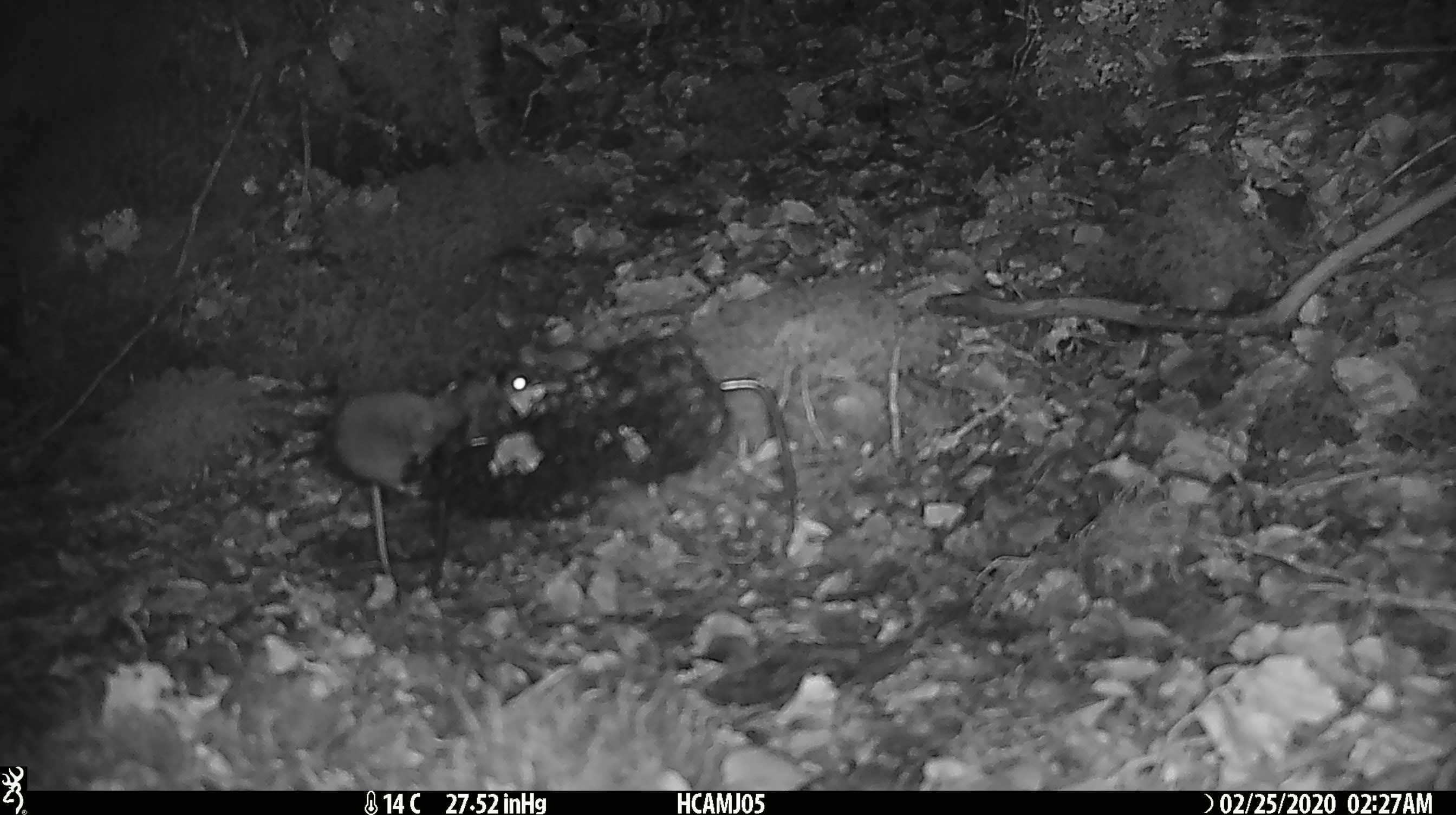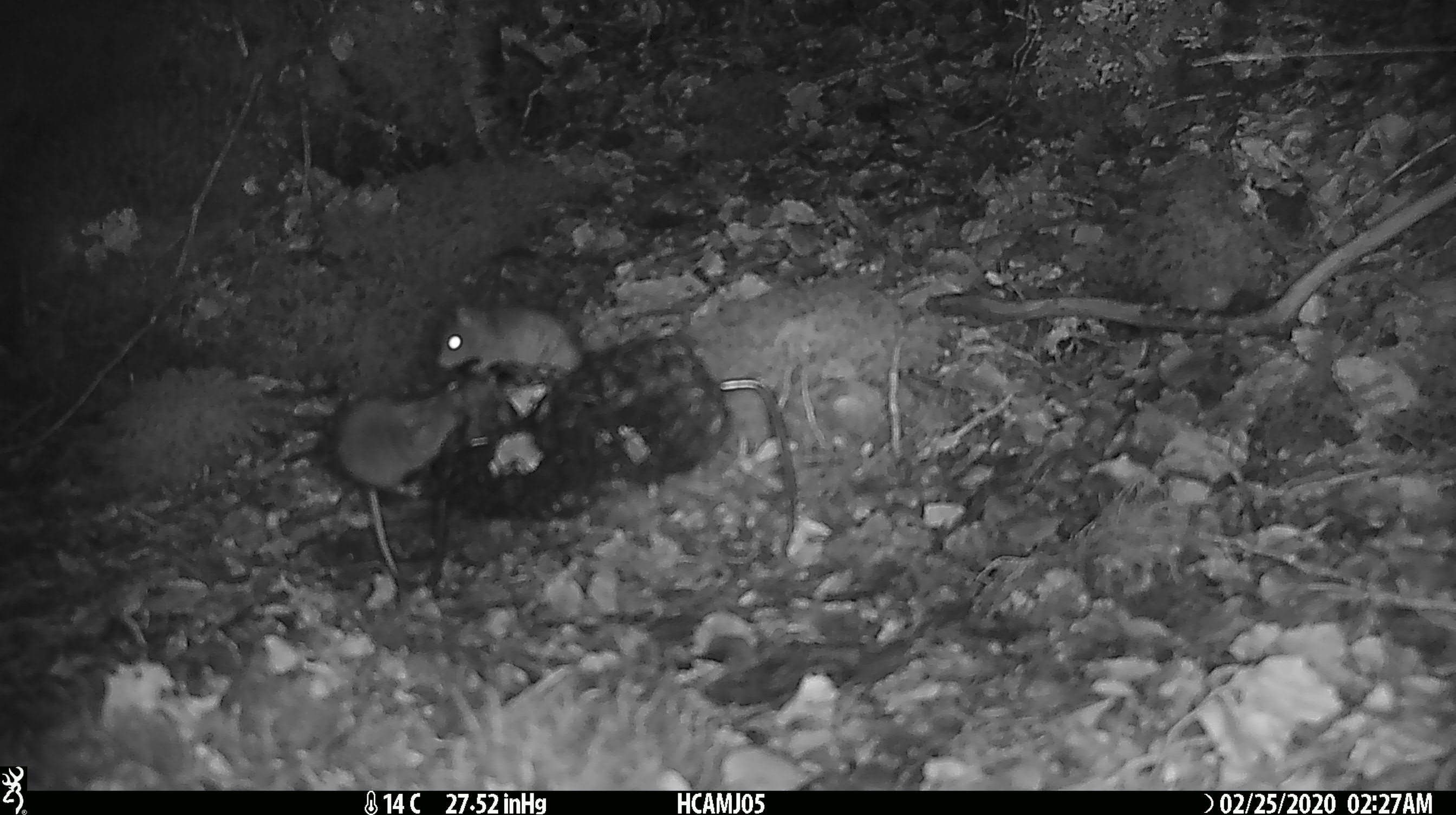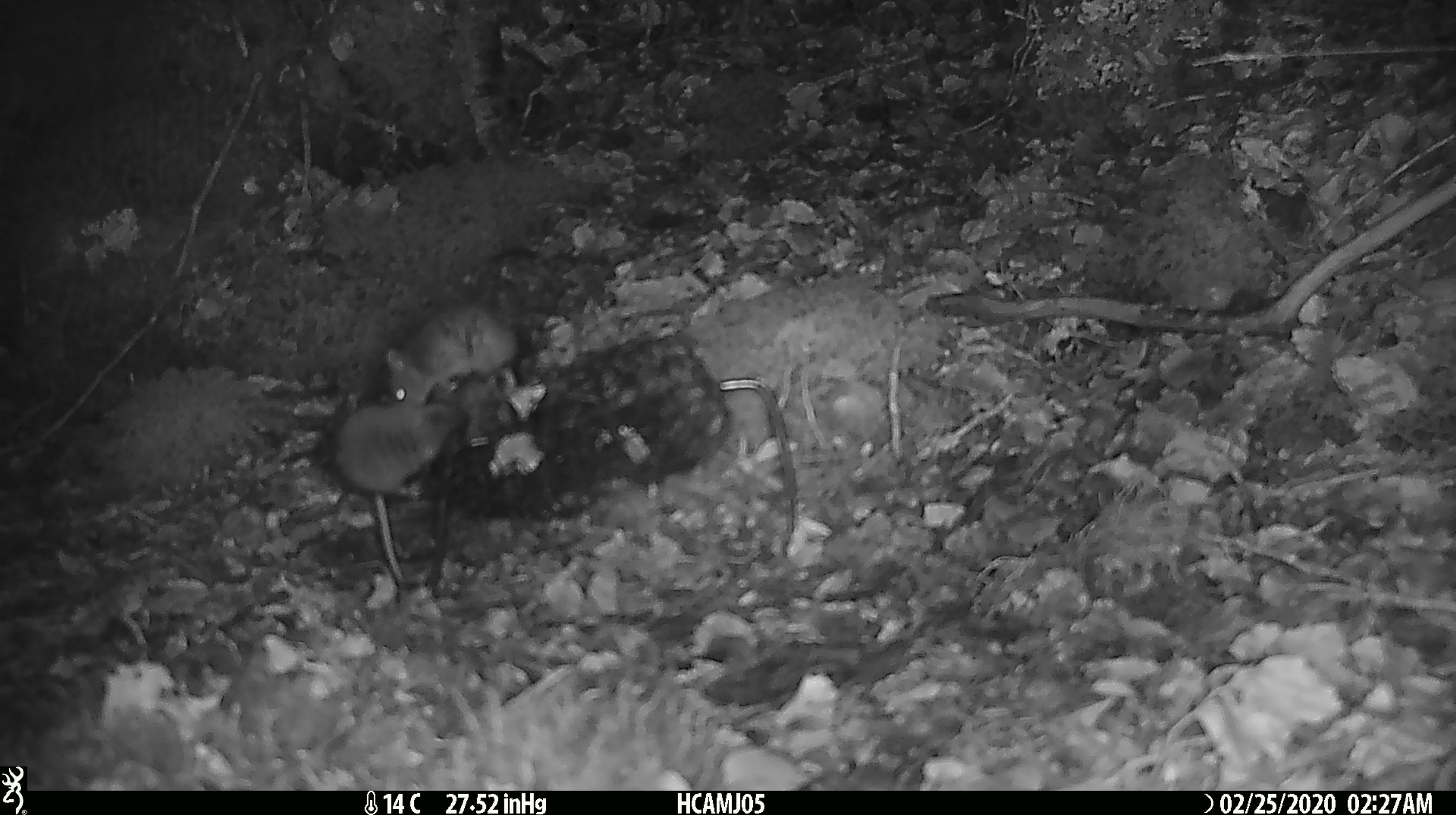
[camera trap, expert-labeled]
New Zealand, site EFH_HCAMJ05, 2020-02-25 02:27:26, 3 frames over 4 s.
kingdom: Animalia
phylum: Chordata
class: Mammalia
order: Rodentia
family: Muridae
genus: Mus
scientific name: Mus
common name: mouse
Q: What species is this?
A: Mouse (Mus).